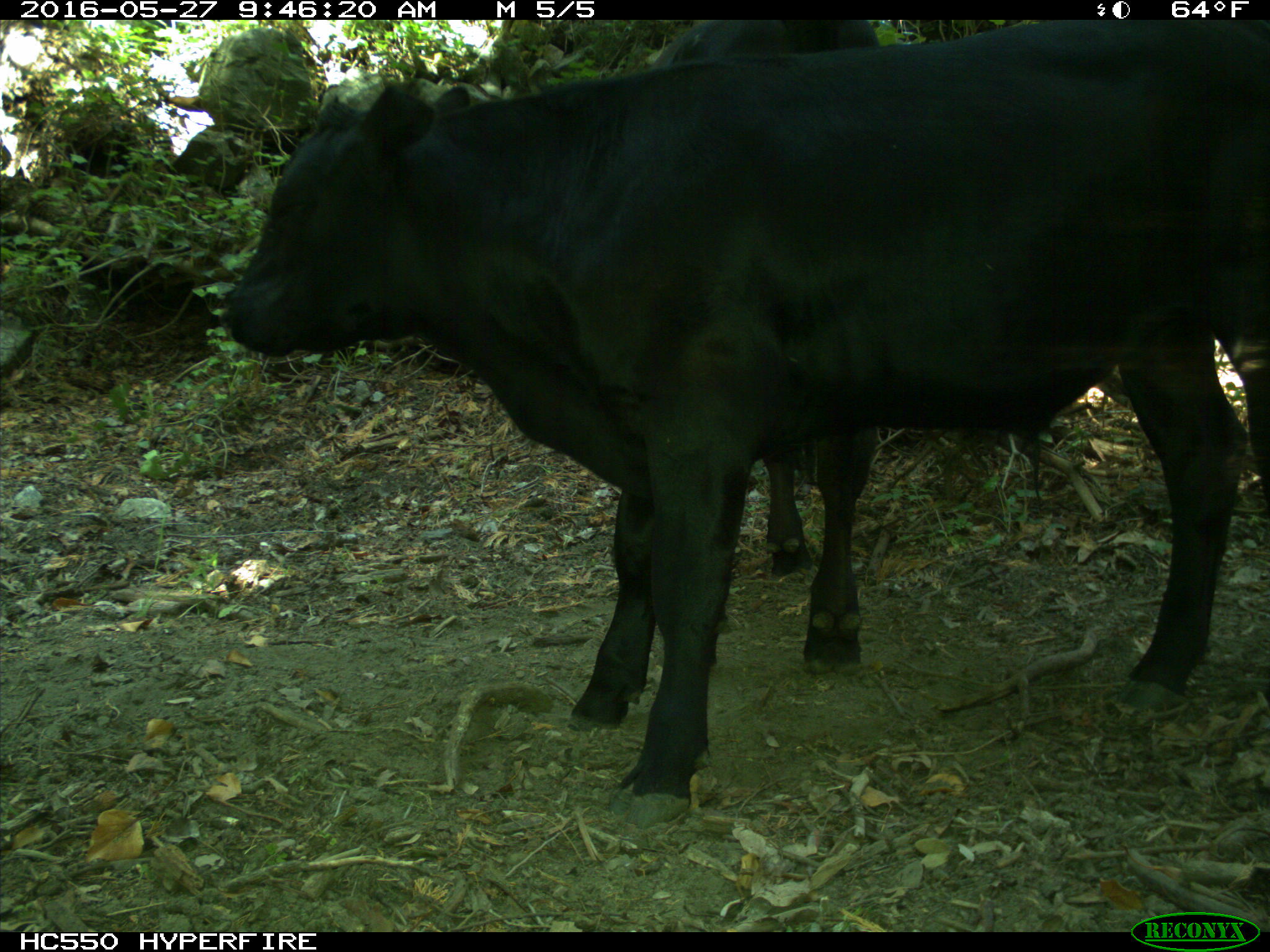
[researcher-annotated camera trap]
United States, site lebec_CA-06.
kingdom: Animalia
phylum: Chordata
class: Mammalia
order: Artiodactyla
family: Bovidae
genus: Bos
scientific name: Bos taurus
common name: domestic cow